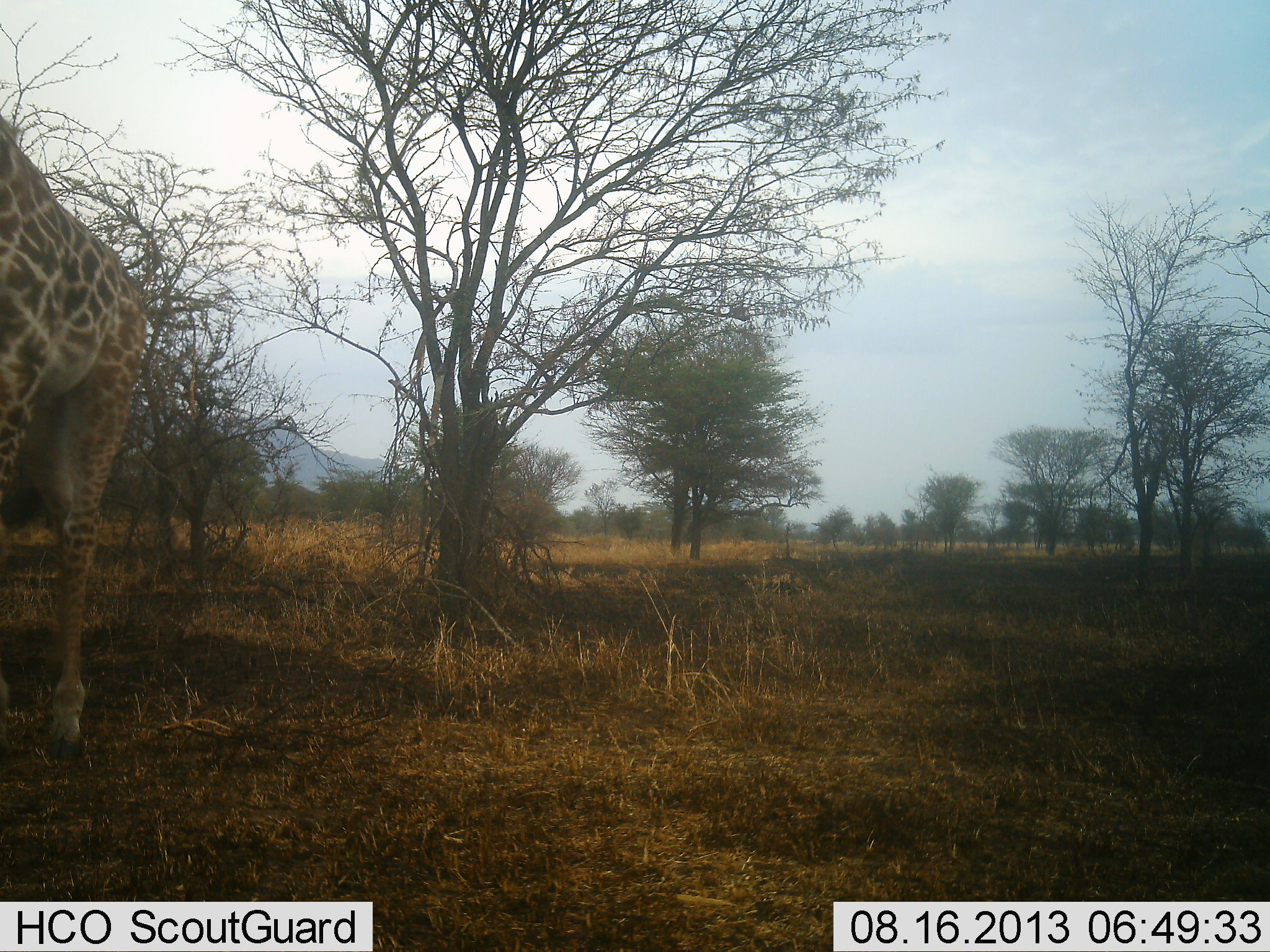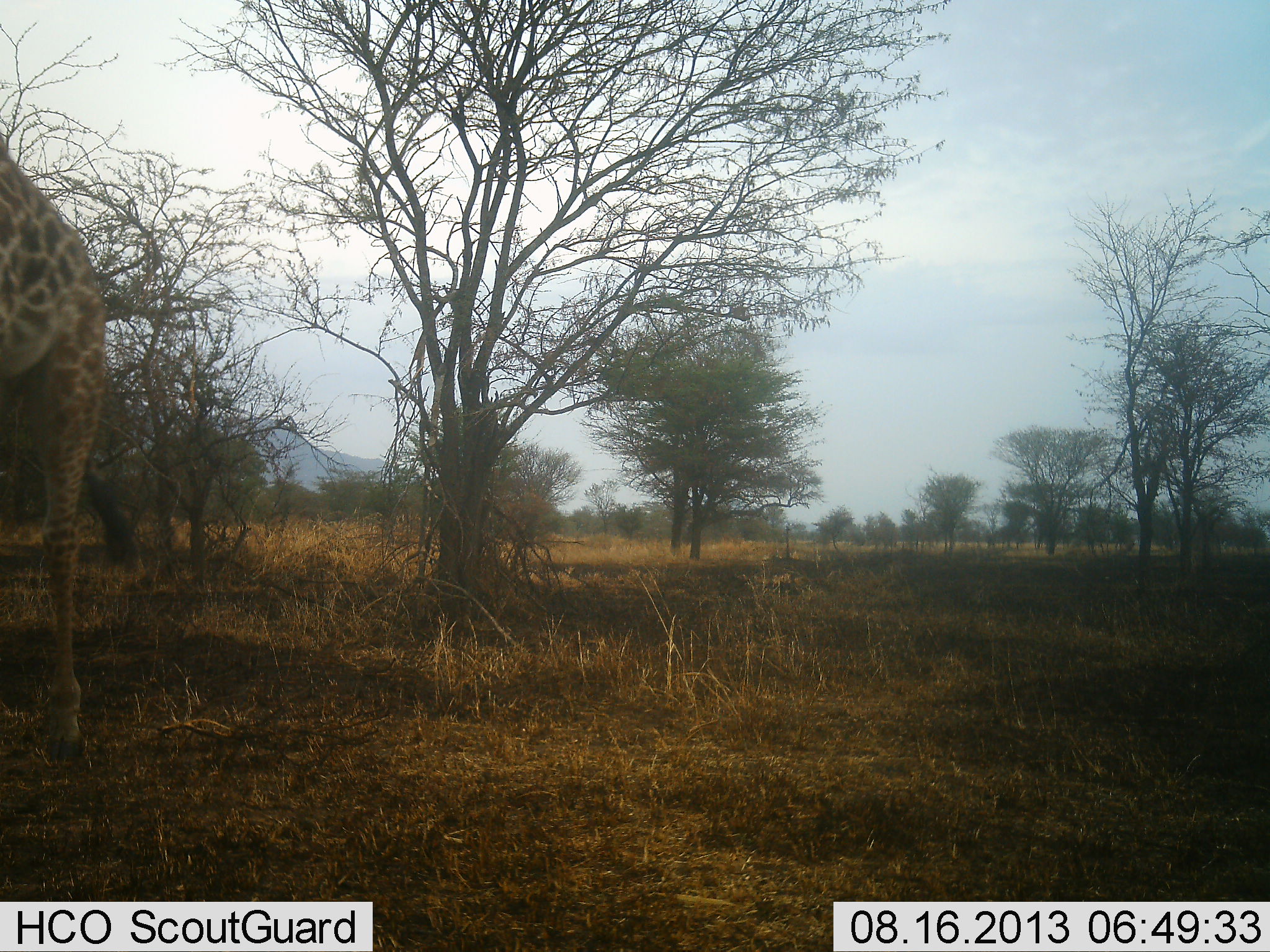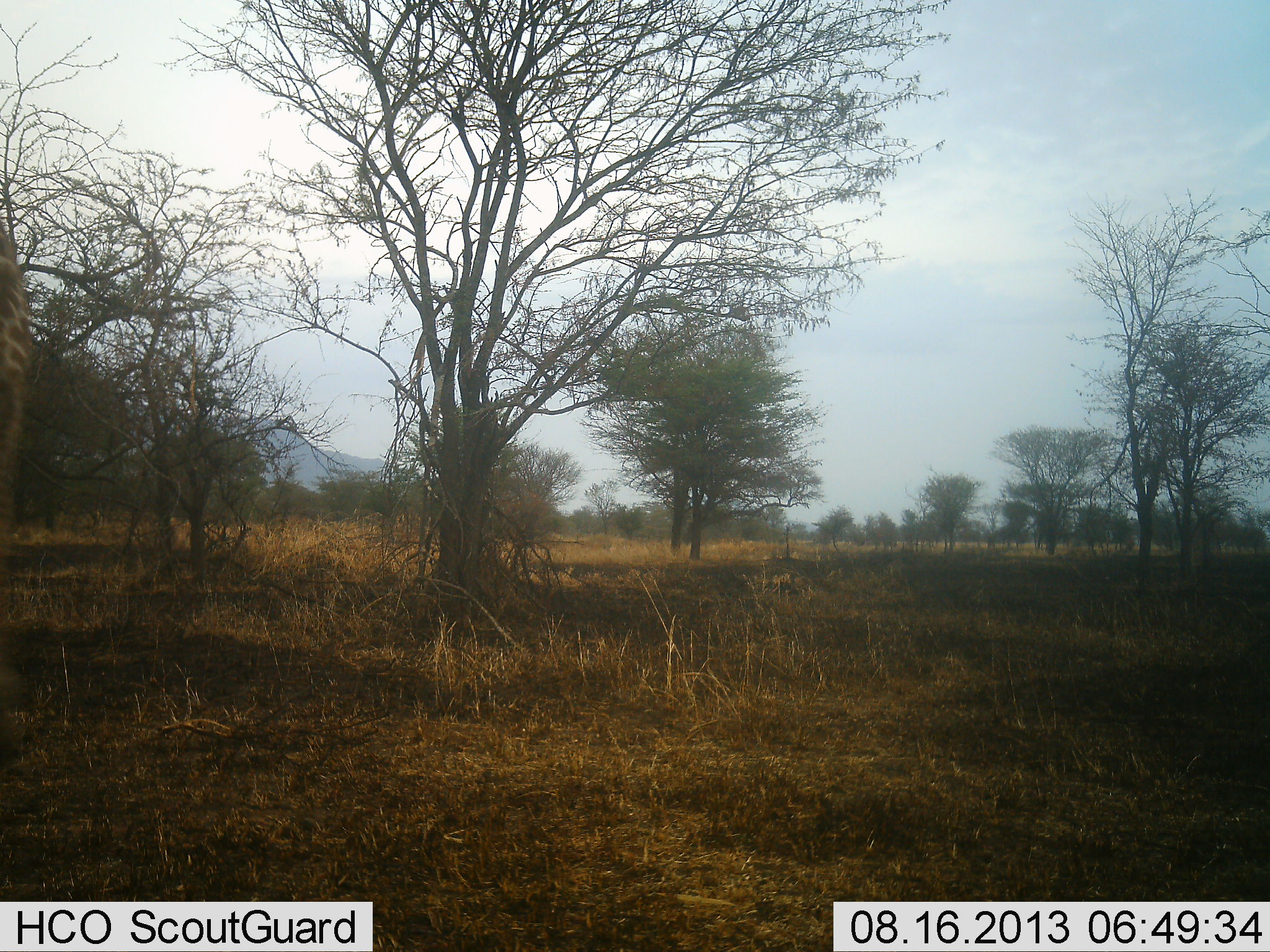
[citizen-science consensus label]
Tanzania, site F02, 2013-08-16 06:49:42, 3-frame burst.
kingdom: Animalia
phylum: Chordata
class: Mammalia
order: Artiodactyla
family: Giraffidae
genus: Giraffa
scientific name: Giraffa camelopardalis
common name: giraffe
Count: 1.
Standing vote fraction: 50%.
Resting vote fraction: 10%.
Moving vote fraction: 60%.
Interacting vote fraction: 10%.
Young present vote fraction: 0%.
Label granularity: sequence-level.